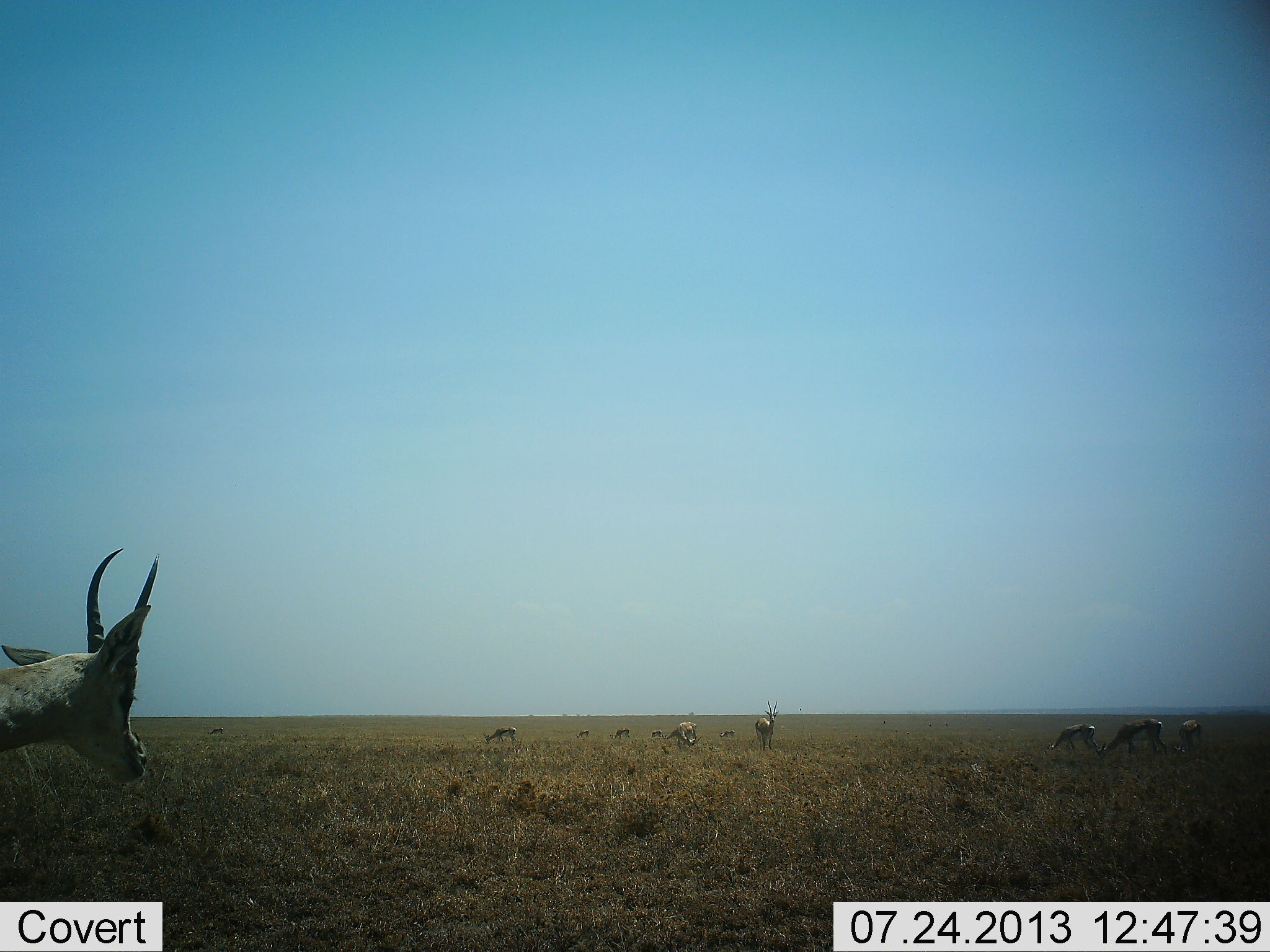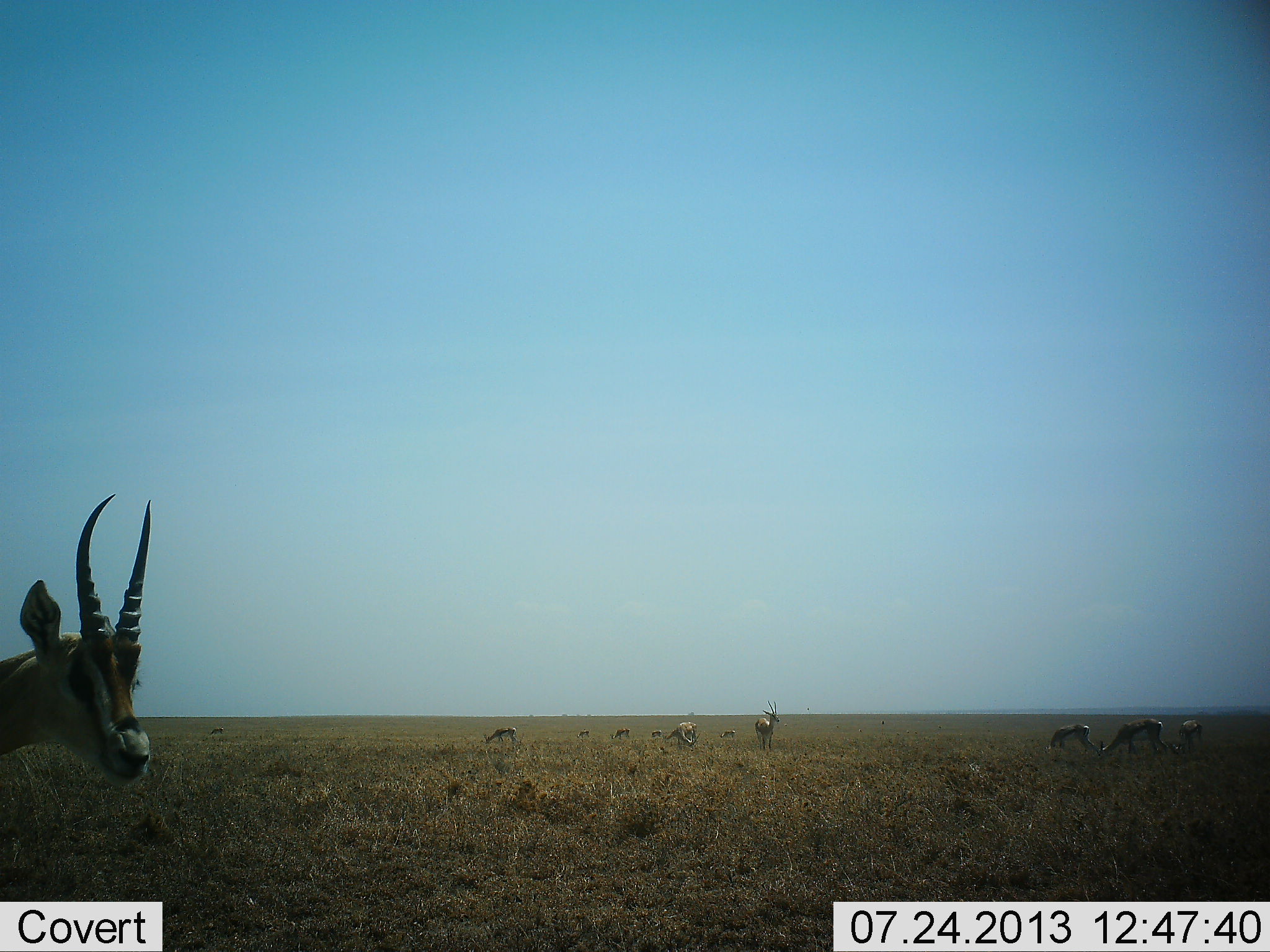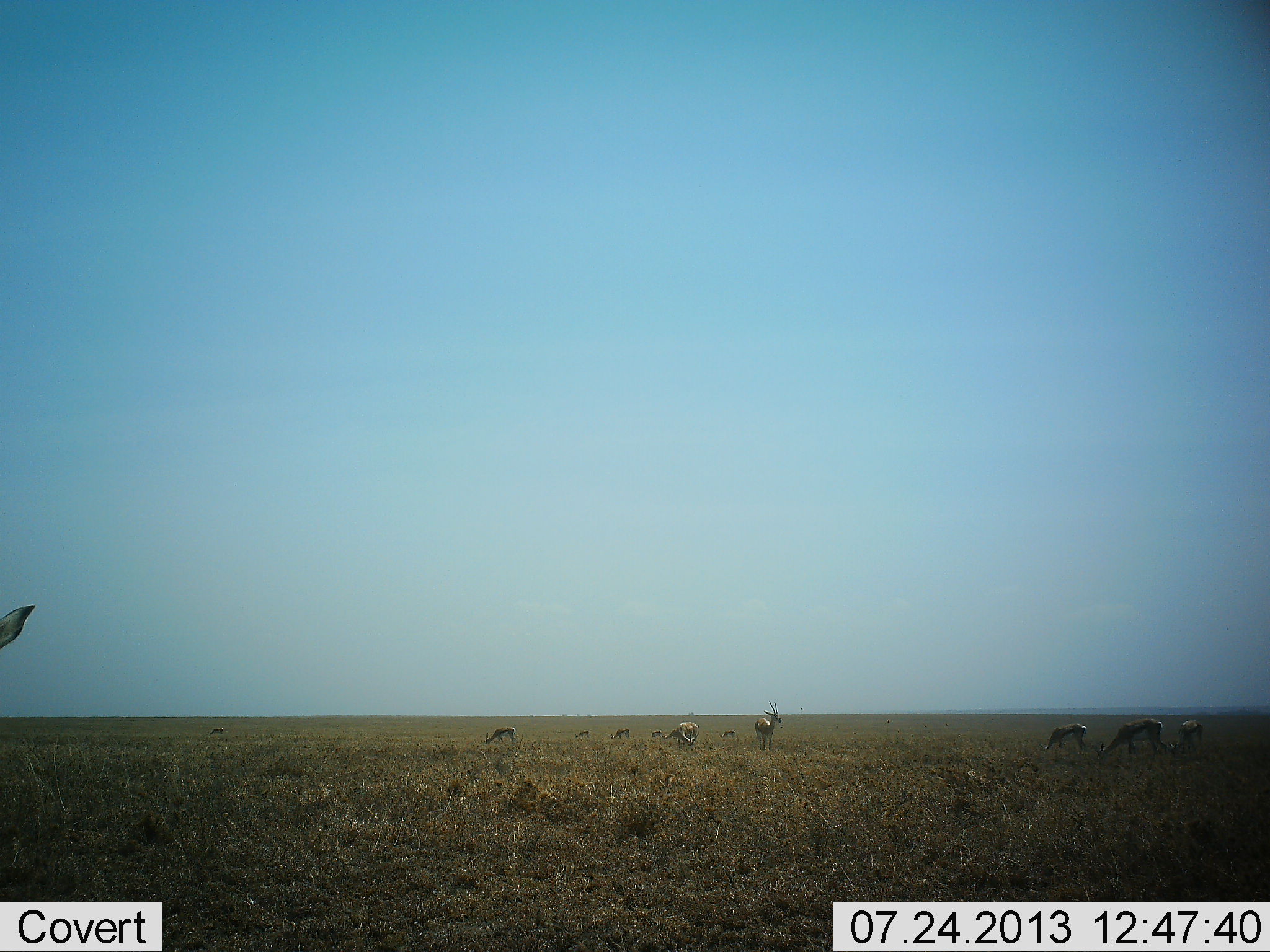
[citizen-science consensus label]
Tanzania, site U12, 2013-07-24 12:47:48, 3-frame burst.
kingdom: Animalia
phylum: Chordata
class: Mammalia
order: Artiodactyla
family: Bovidae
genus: Eudorcas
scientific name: Eudorcas thomsonii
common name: thomson's gazelle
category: gazellethomsons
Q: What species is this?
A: Gazellethomsons (thomson's gazelle) (Eudorcas thomsonii).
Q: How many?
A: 11-50.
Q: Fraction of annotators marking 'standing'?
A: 84%.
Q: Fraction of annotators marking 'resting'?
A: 8%.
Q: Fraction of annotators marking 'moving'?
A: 16%.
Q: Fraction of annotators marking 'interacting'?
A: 4%.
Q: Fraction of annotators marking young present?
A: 0%.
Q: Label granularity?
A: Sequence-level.